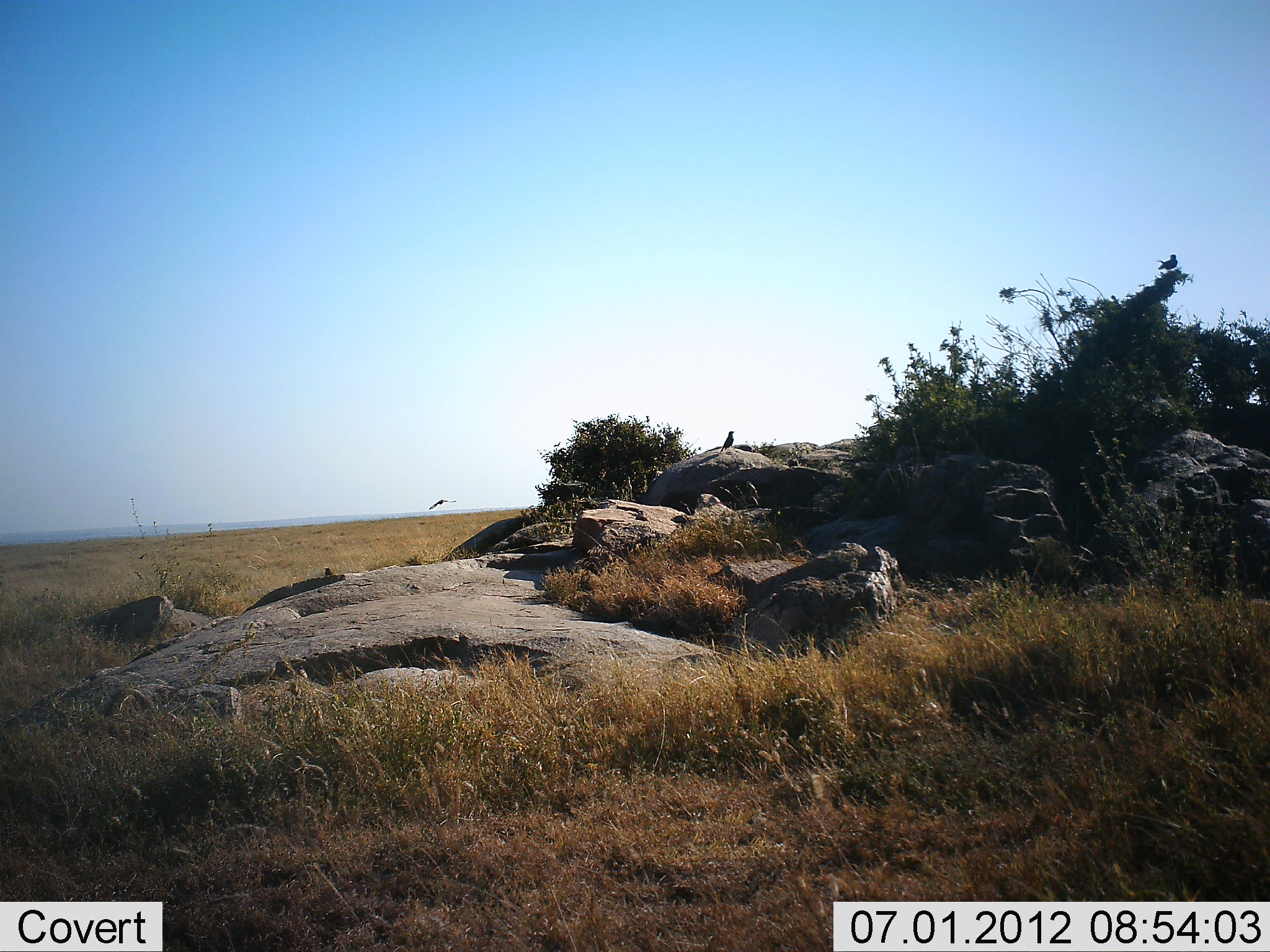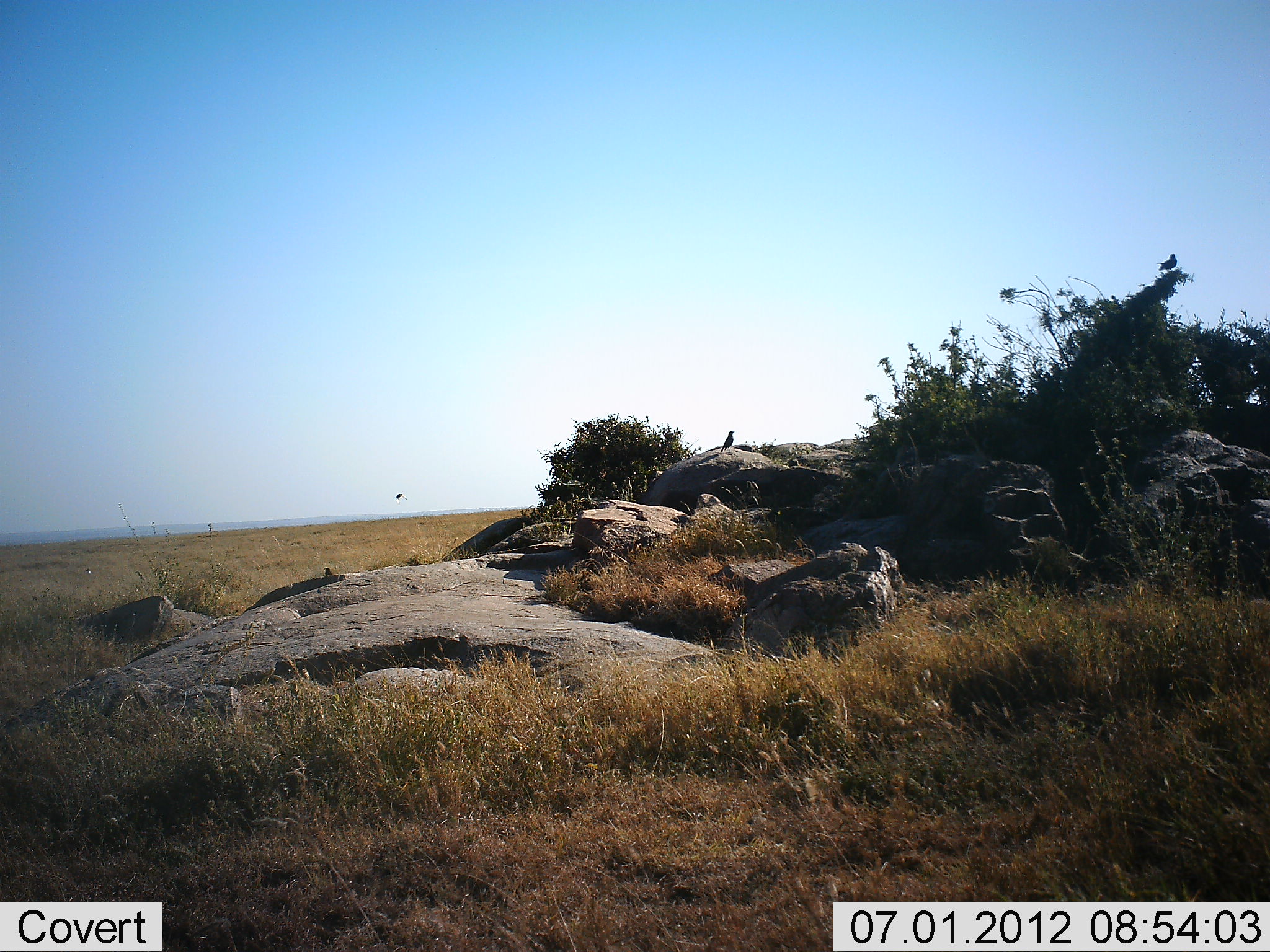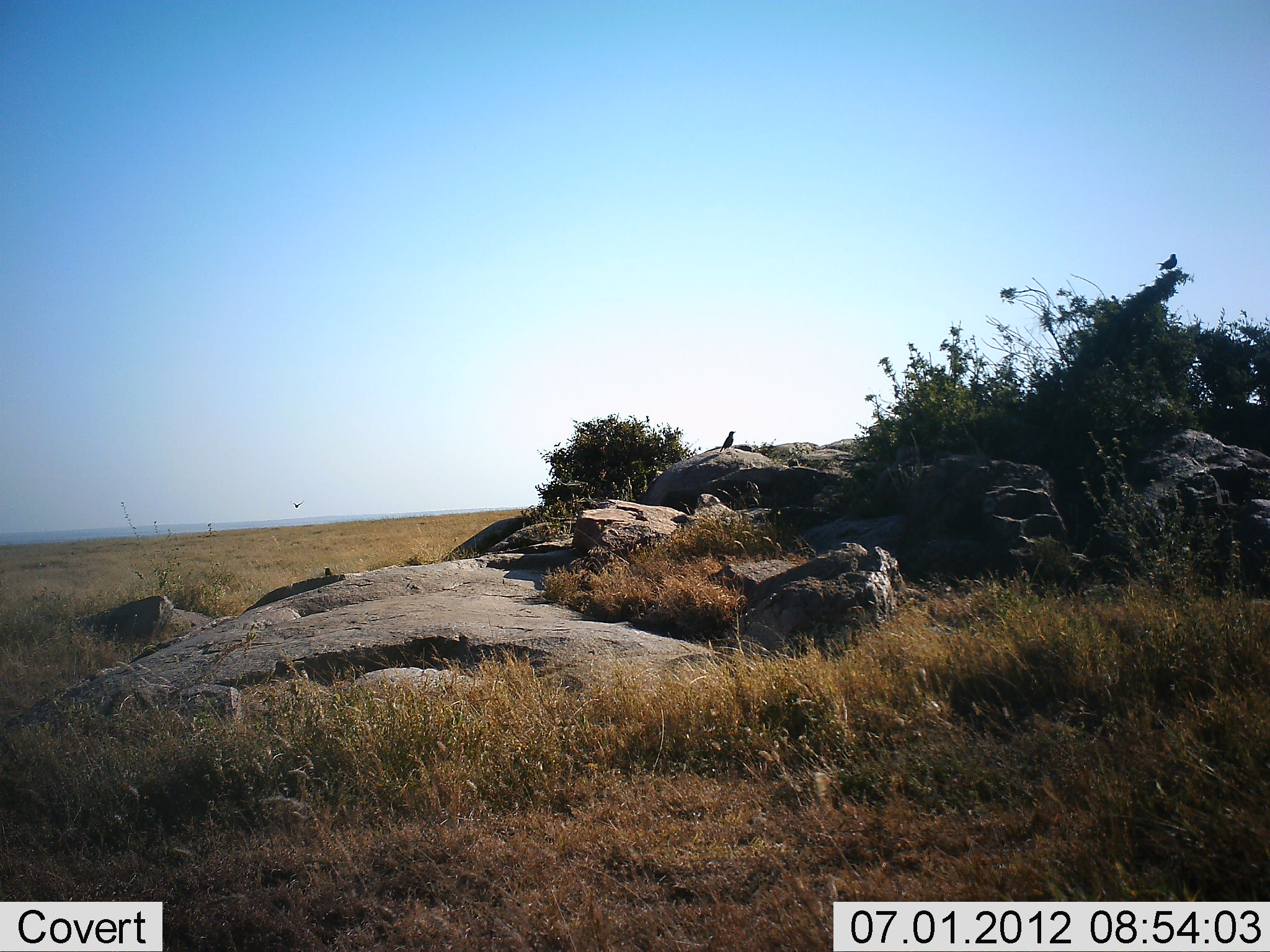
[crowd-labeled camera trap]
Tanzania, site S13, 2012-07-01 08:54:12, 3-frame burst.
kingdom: Animalia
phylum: Chordata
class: Aves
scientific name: Aves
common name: bird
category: otherbird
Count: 3.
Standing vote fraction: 70%.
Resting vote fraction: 20%.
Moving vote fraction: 90%.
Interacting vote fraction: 0%.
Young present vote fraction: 0%.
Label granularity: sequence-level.